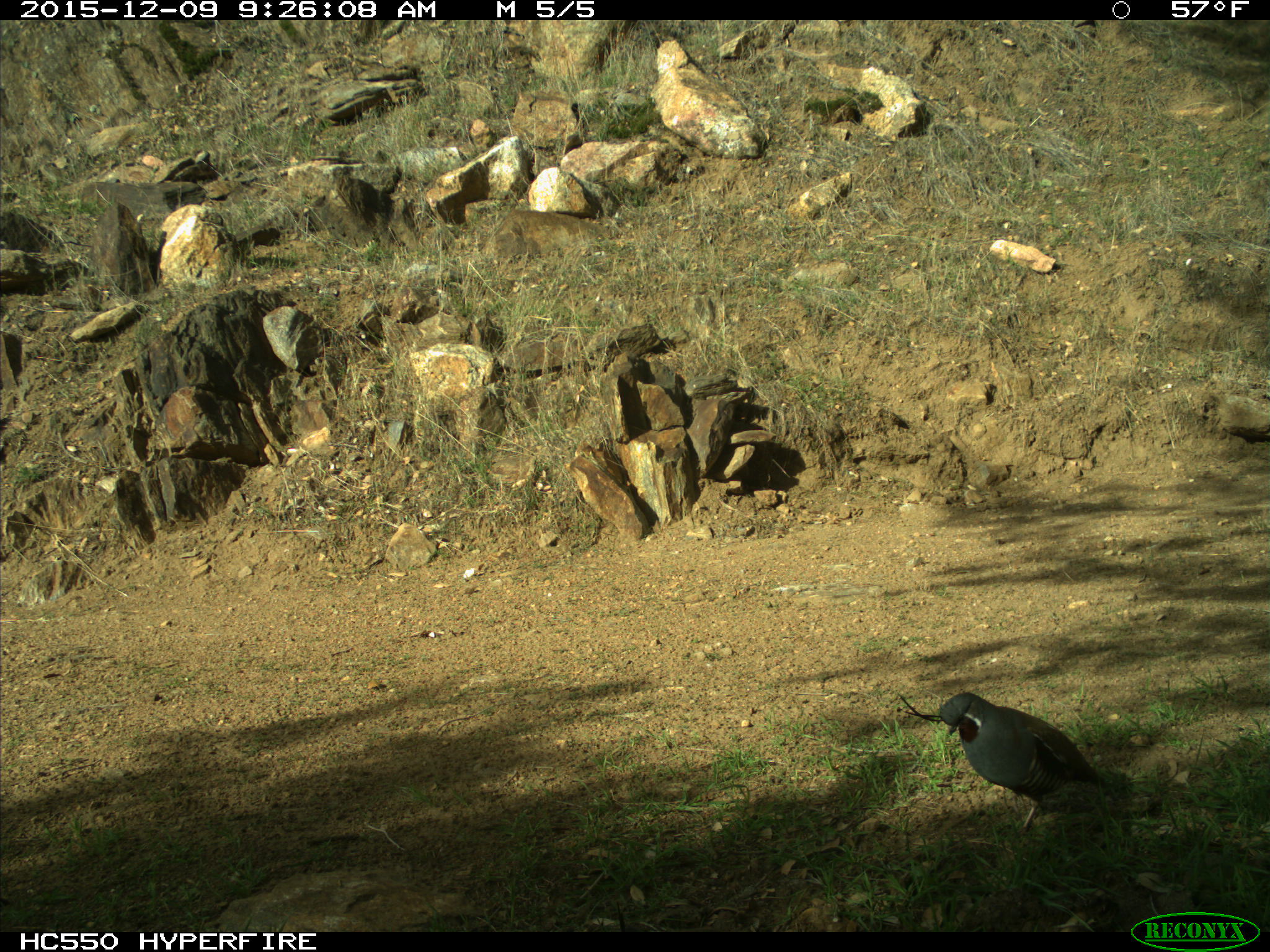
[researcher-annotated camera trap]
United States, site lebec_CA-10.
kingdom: Animalia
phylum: Chordata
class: Aves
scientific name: Aves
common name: birds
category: unidentified bird